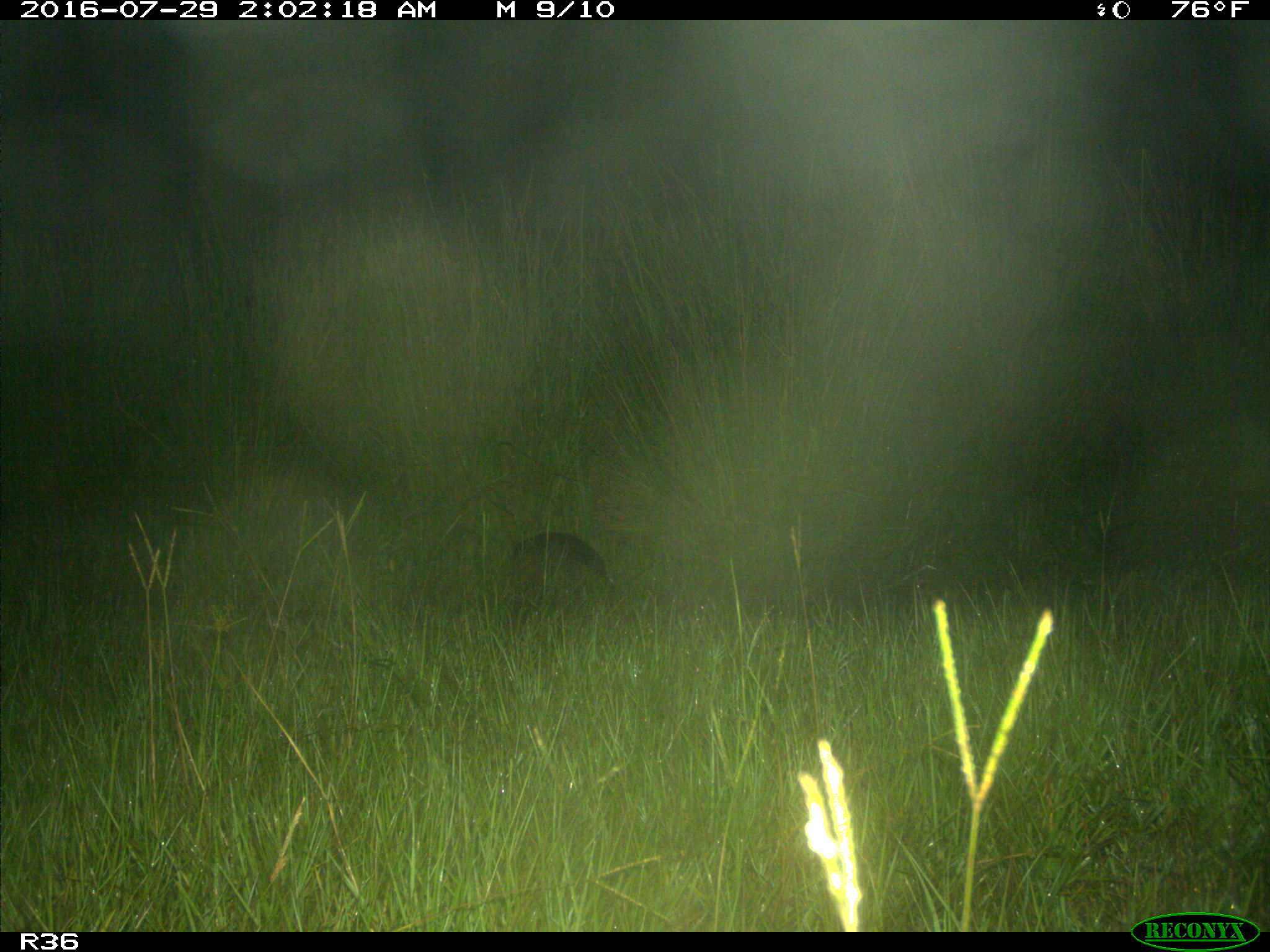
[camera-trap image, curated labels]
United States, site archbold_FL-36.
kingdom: Animalia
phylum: Chordata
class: Mammalia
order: Cingulata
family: Dasypodidae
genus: Dasypus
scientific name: Dasypus novemcinctus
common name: nine-banded armadillo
Dasypus novemcinctus (nine-banded armadillo).